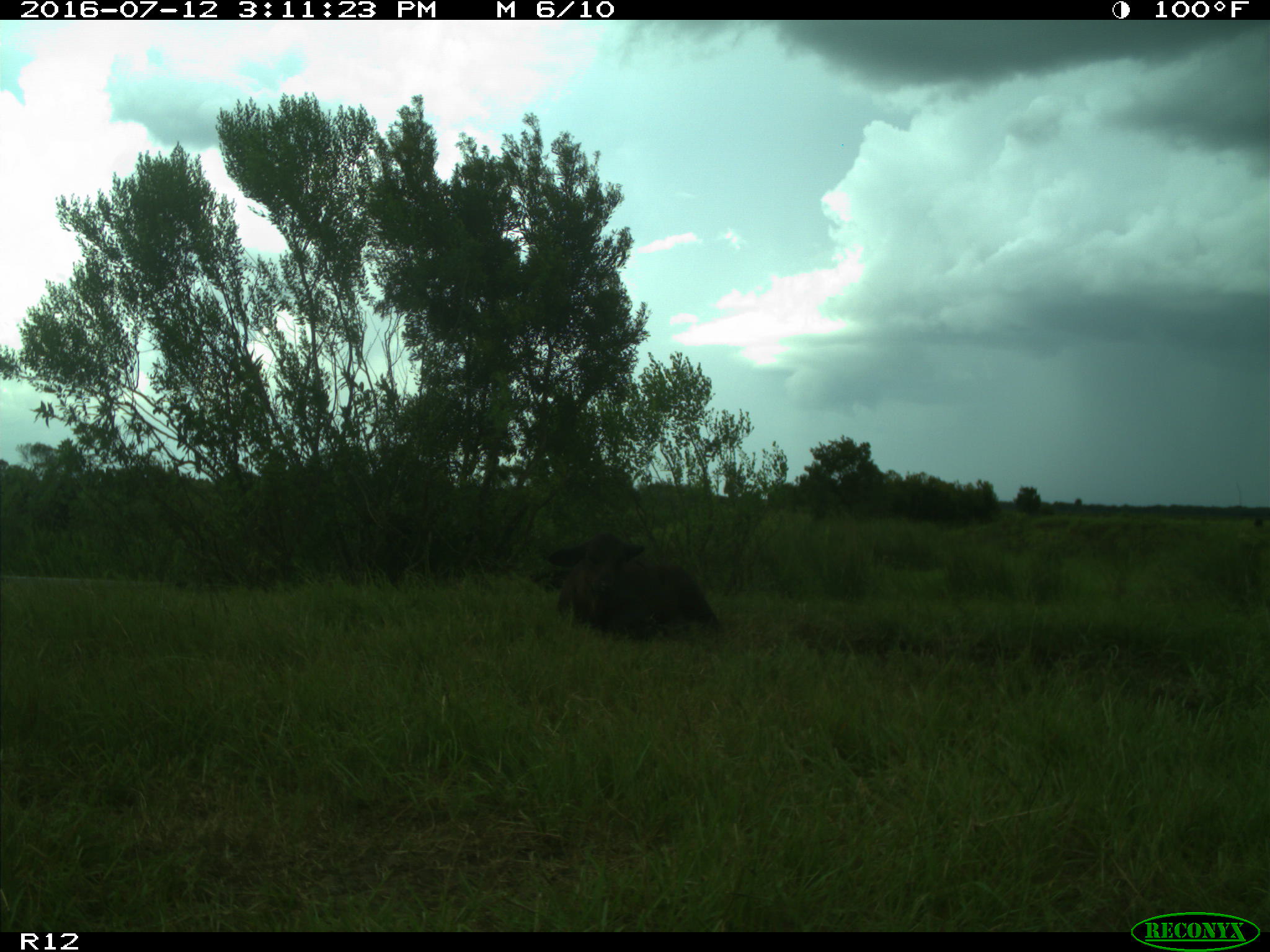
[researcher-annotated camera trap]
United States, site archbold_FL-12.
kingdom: Animalia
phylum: Chordata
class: Mammalia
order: Artiodactyla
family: Bovidae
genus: Bos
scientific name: Bos taurus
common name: domestic cow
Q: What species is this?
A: Bos taurus (domestic cow).